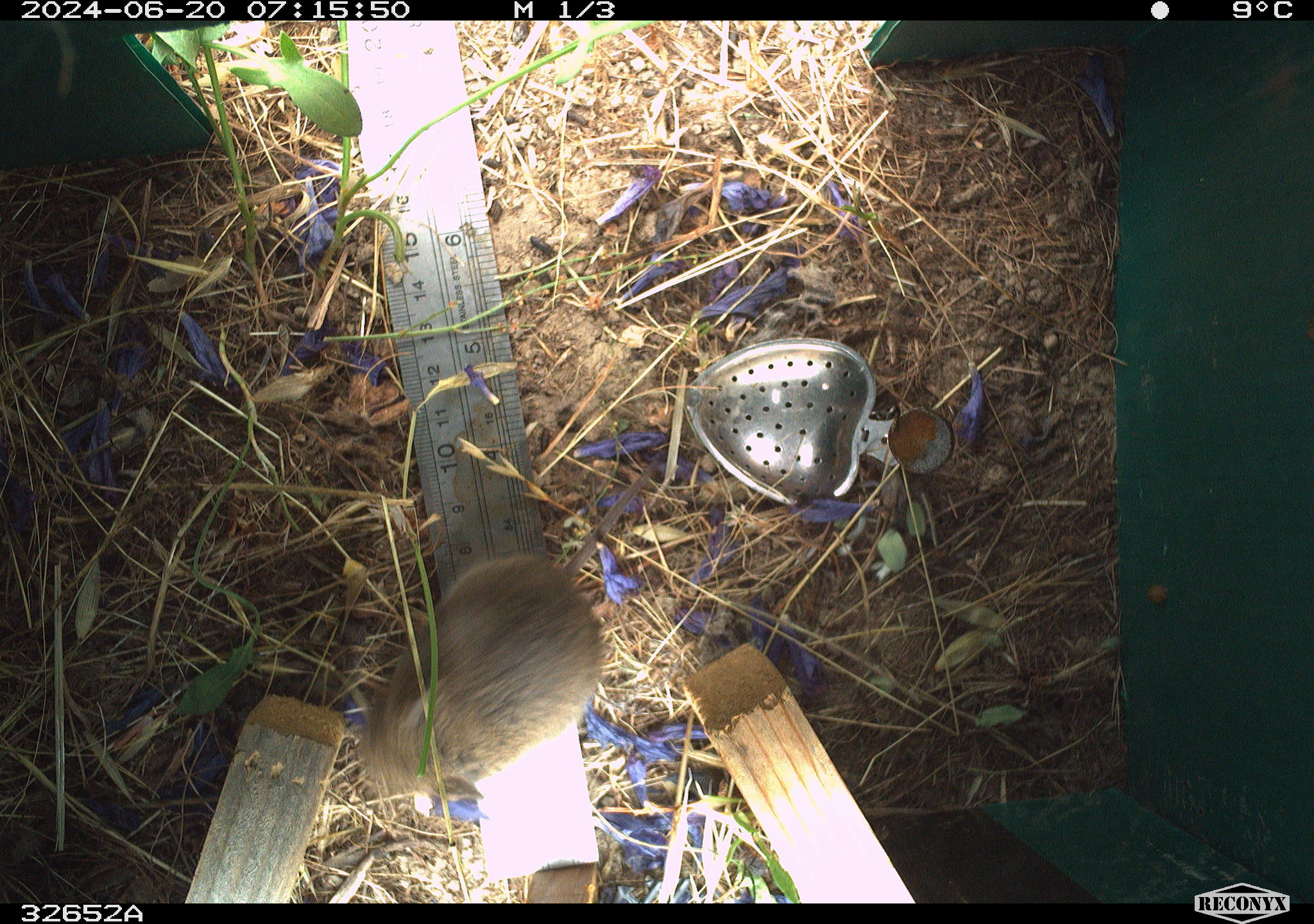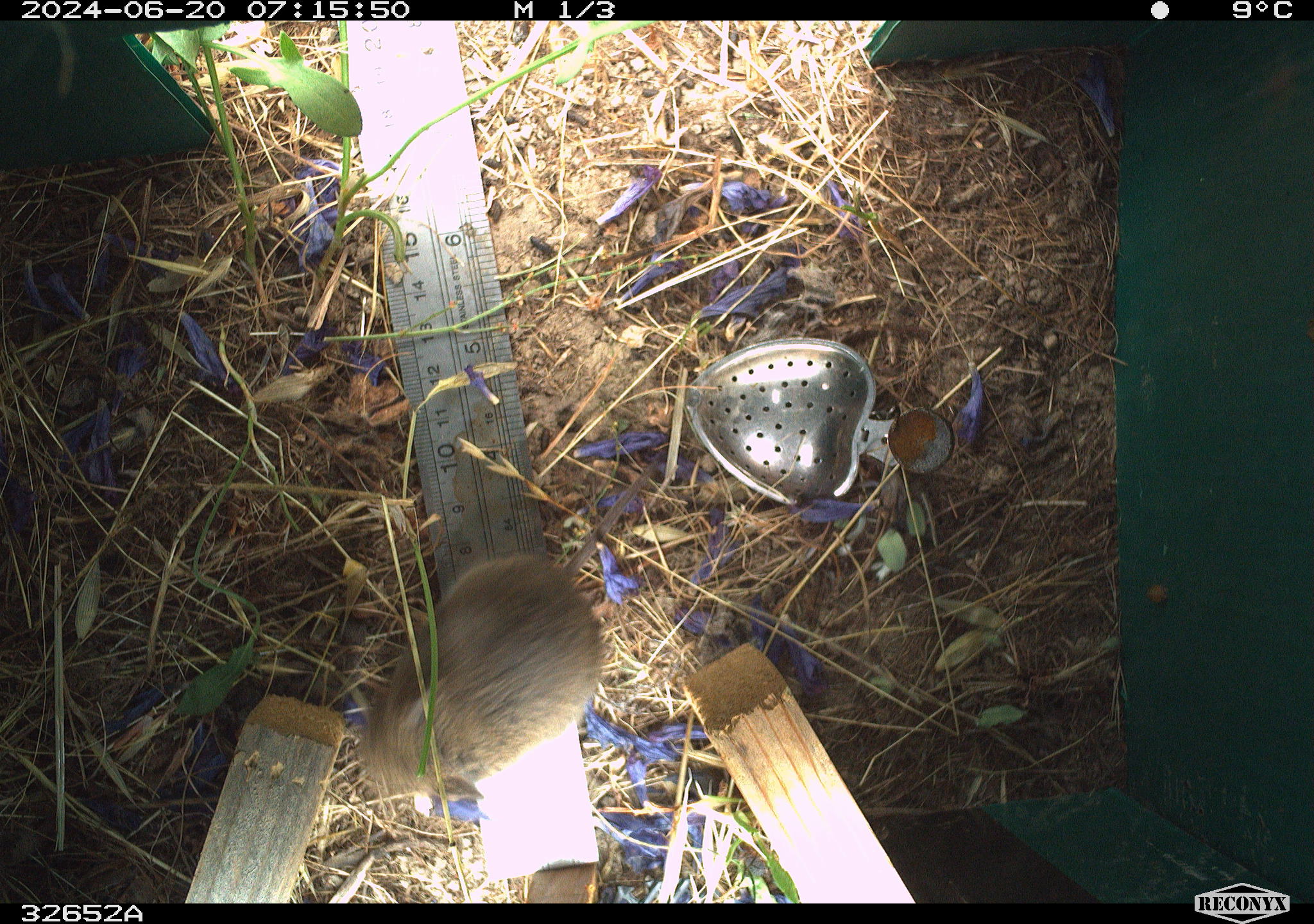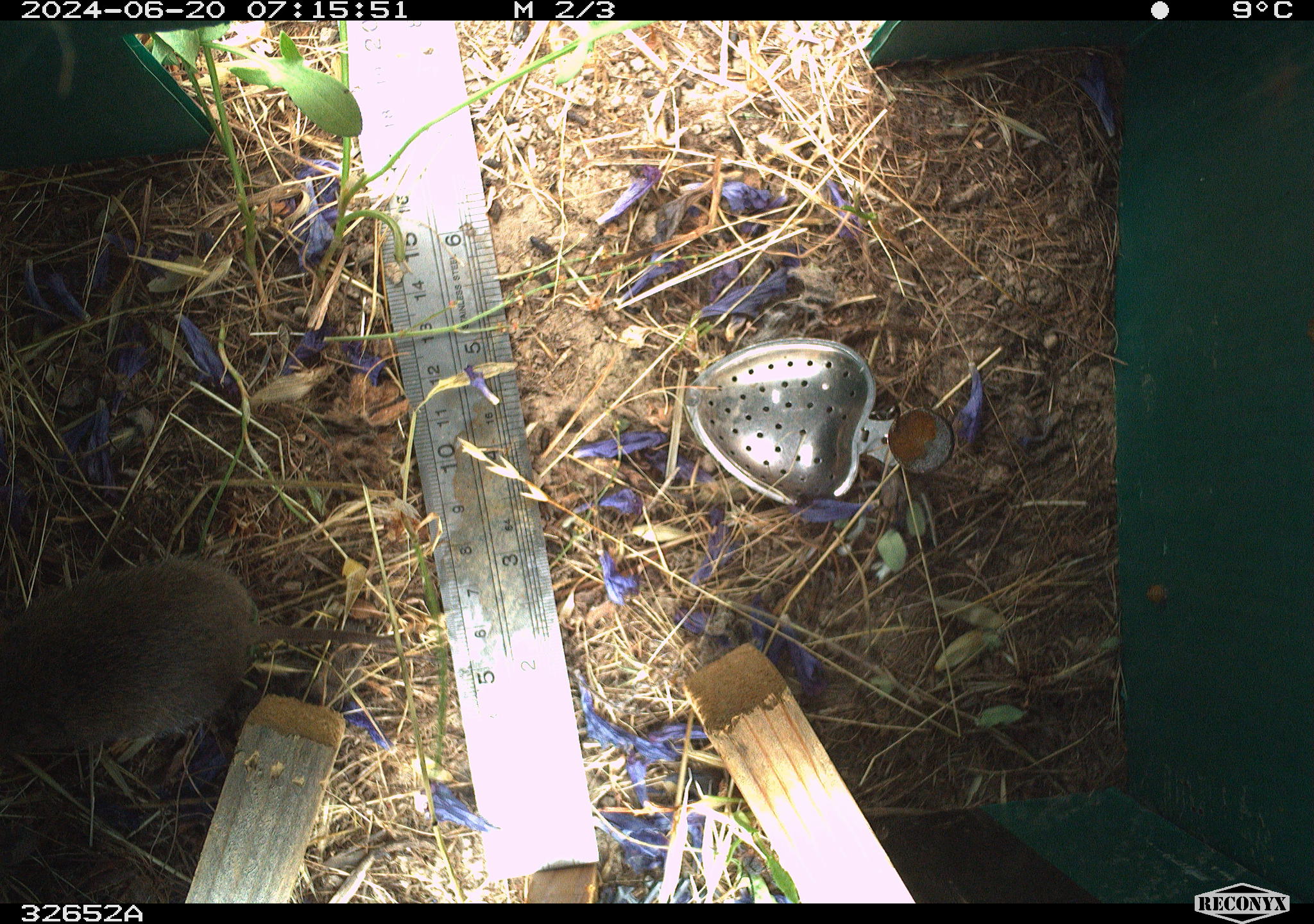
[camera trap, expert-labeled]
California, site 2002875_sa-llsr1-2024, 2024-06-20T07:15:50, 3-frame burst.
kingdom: Animalia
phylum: Chordata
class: Mammalia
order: Rodentia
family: Cricetidae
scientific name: Arvicolinae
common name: voles, lemmings, and muskrats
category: arvicolinae subfamily